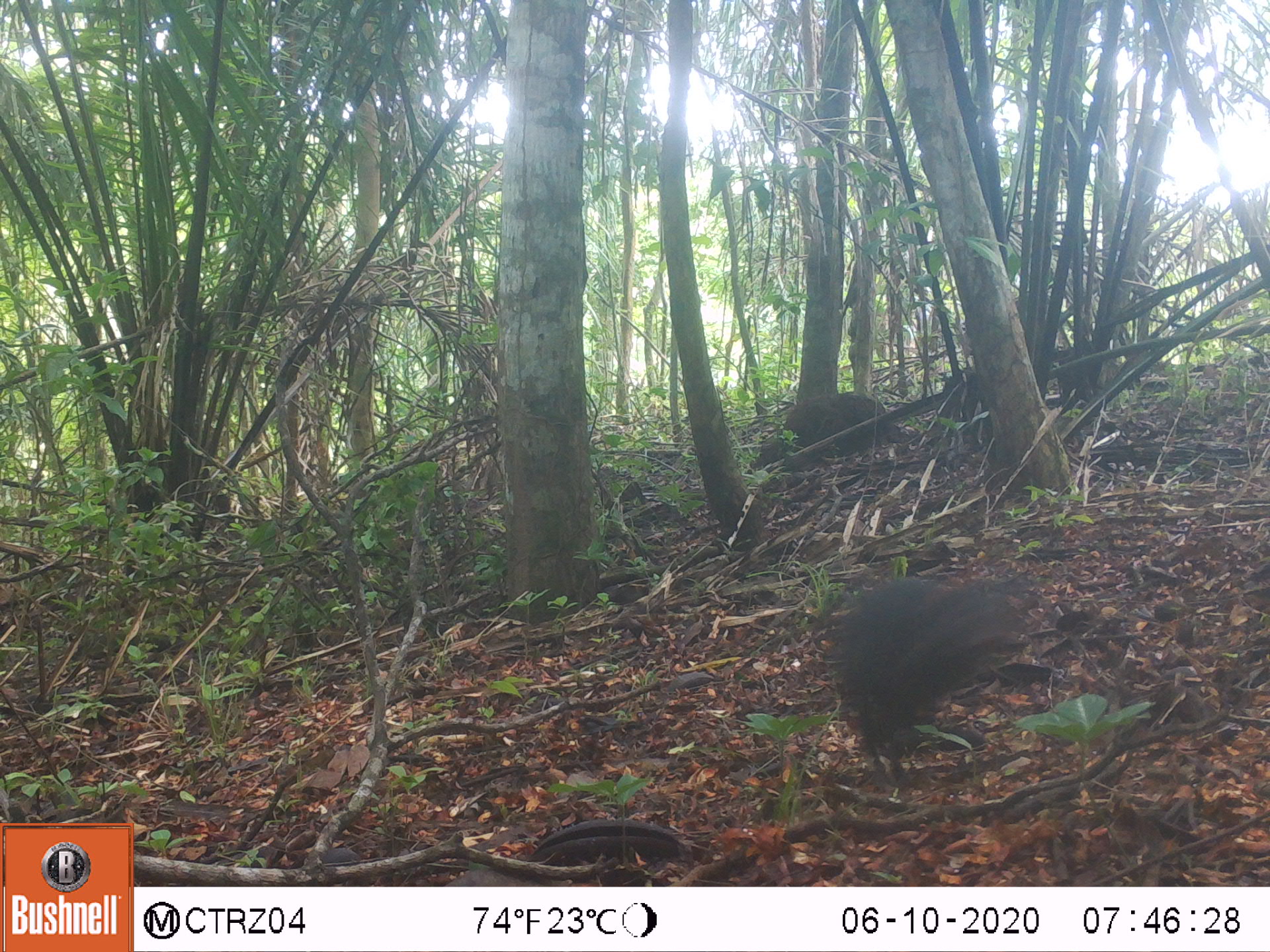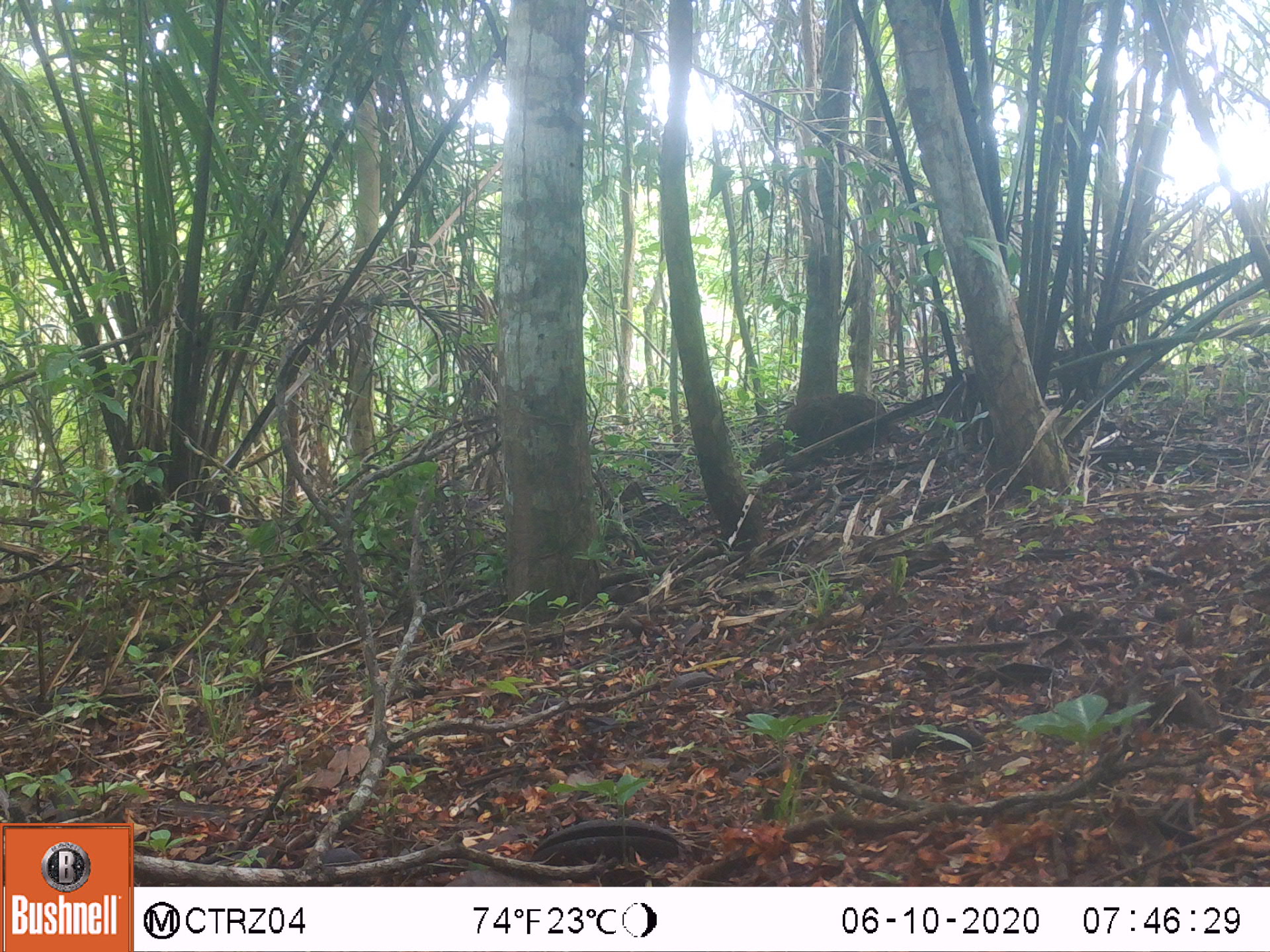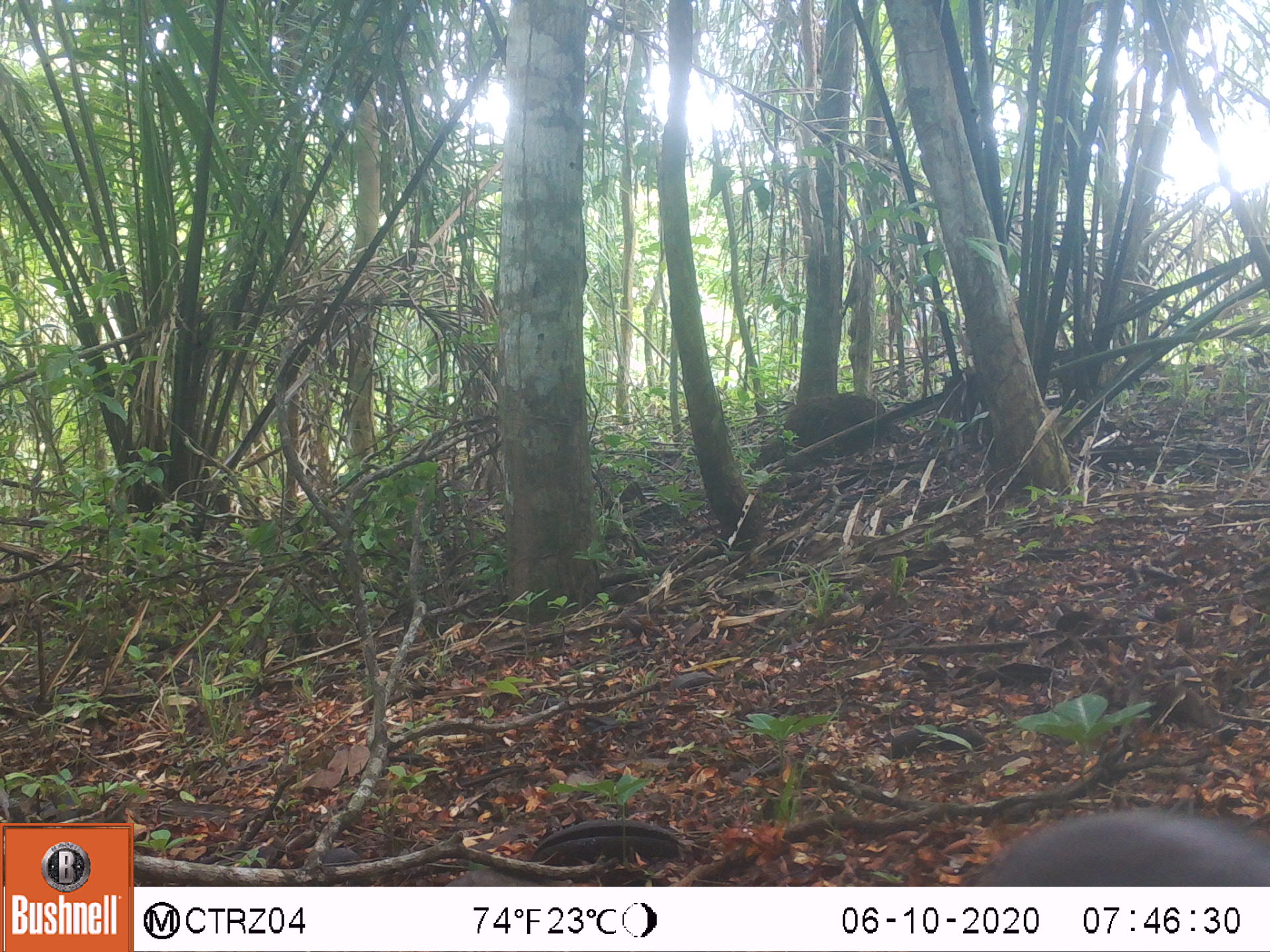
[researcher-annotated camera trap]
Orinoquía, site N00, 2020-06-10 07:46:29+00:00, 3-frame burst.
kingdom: Animalia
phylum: Chordata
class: Mammalia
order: Rodentia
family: Dasyproctidae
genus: Dasyprocta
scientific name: Dasyprocta fuliginosa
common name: black agouti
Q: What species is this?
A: Black agouti (Dasyprocta fuliginosa).